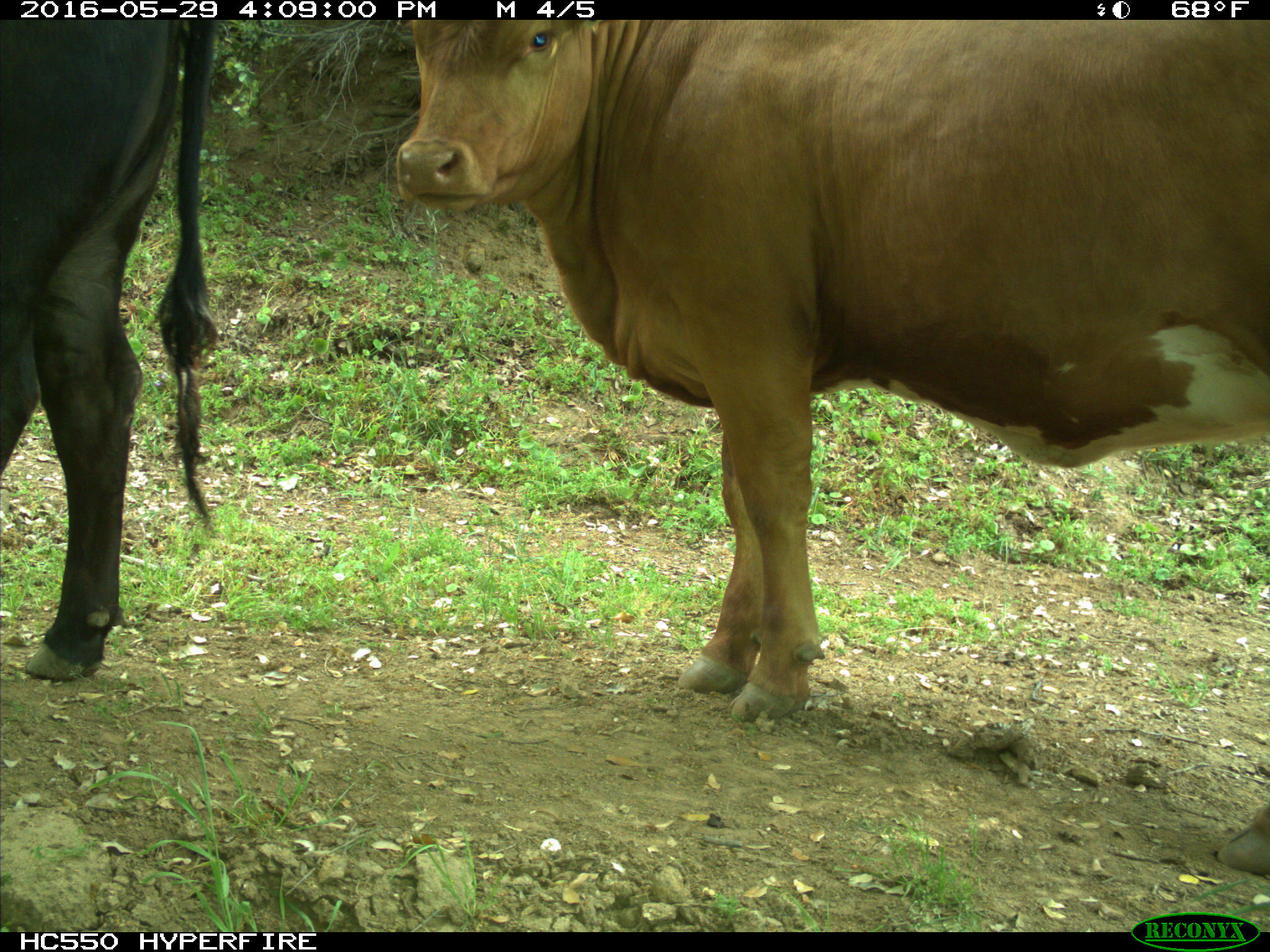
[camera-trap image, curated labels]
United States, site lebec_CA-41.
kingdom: Animalia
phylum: Chordata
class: Mammalia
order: Artiodactyla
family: Bovidae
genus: Bos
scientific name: Bos taurus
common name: domestic cow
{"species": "Bos taurus (domestic cow)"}